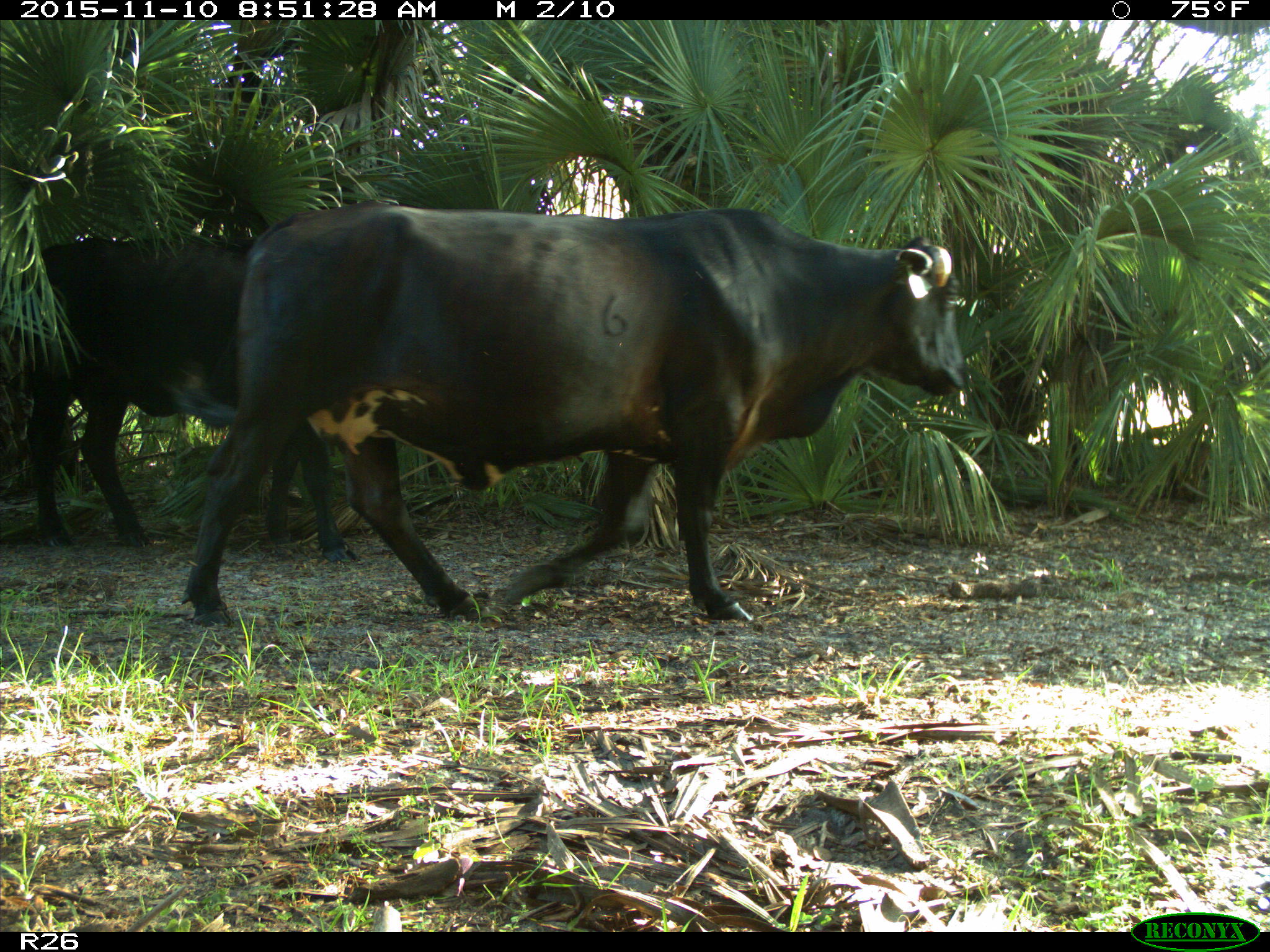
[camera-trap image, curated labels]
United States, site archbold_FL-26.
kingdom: Animalia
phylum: Chordata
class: Mammalia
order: Artiodactyla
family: Bovidae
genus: Bos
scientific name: Bos taurus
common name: domestic cow